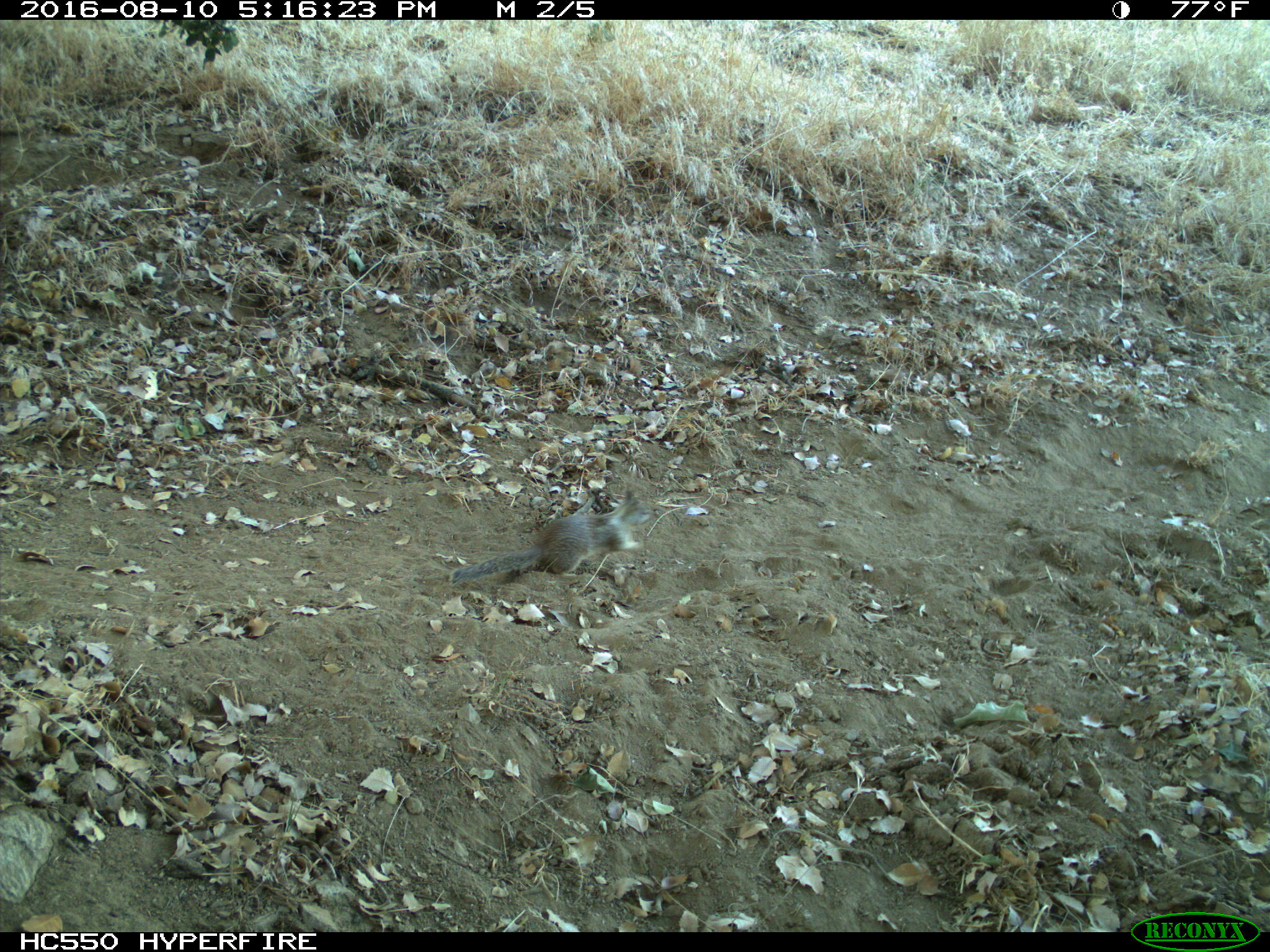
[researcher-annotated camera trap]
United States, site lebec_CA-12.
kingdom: Animalia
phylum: Chordata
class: Mammalia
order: Rodentia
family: Sciuridae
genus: Otospermophilus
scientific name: Otospermophilus beecheyi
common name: california ground squirrel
Otospermophilus beecheyi (california ground squirrel).